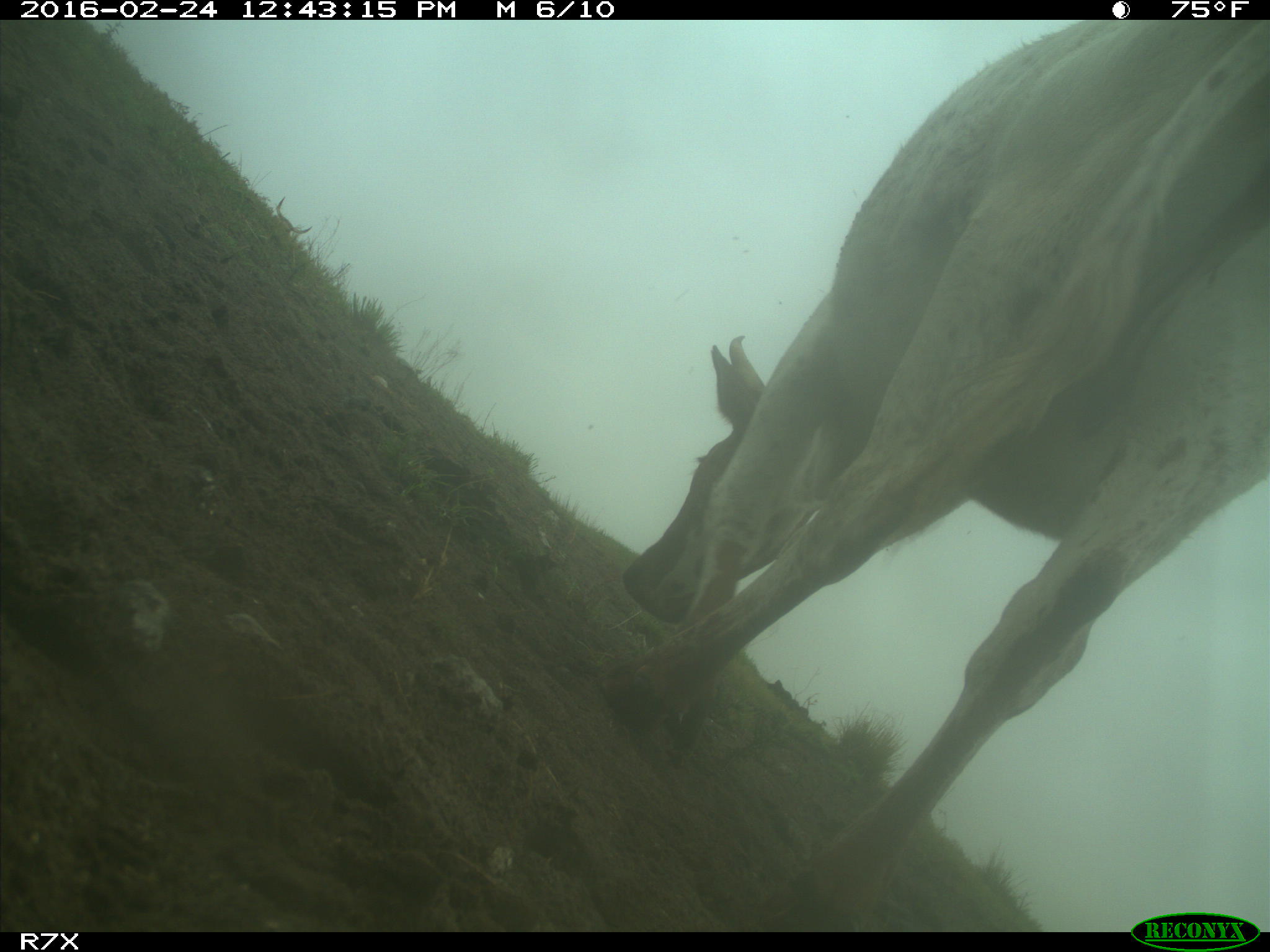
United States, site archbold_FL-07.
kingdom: Animalia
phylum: Chordata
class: Mammalia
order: Artiodactyla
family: Bovidae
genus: Bos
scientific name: Bos taurus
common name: domestic cow